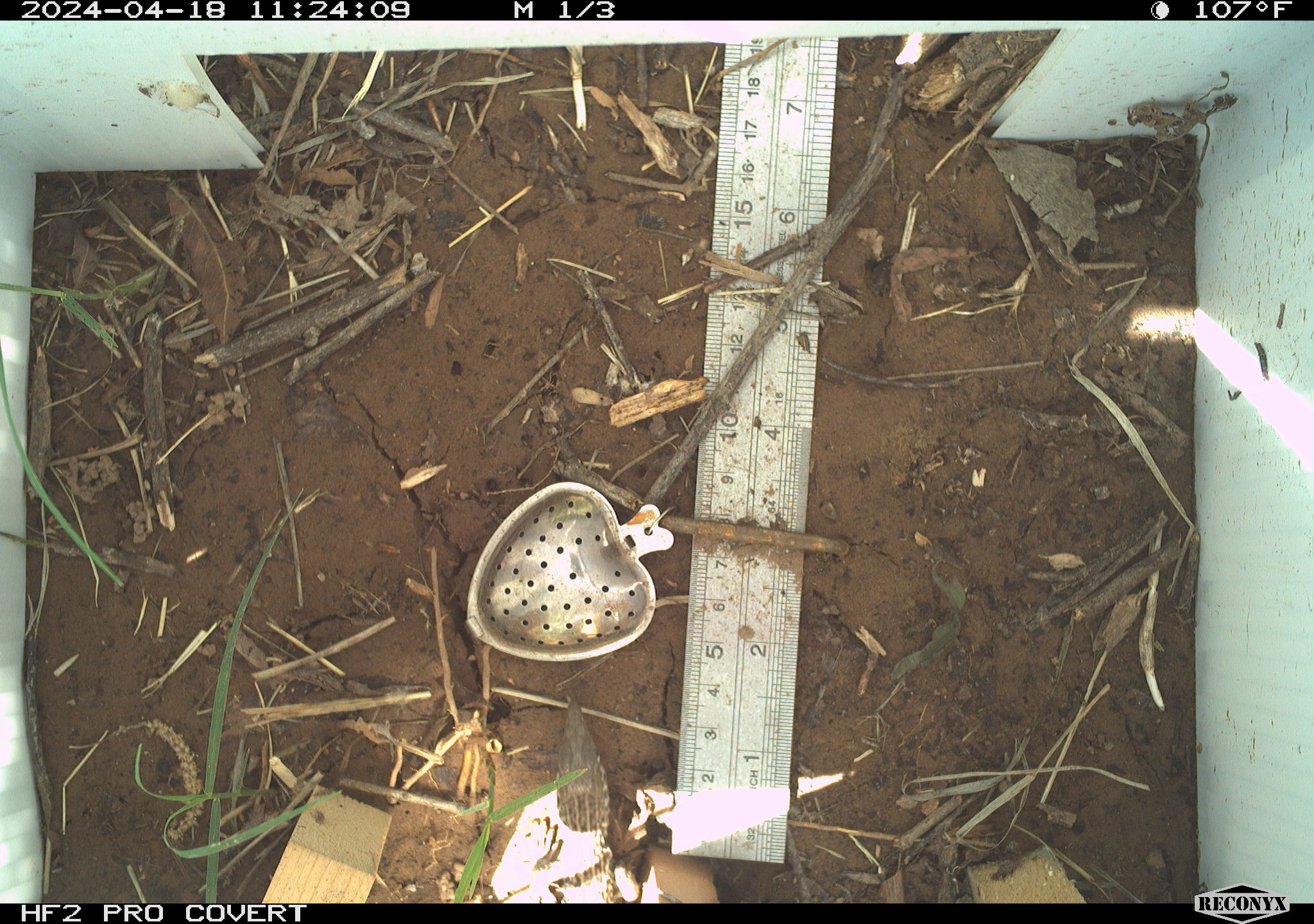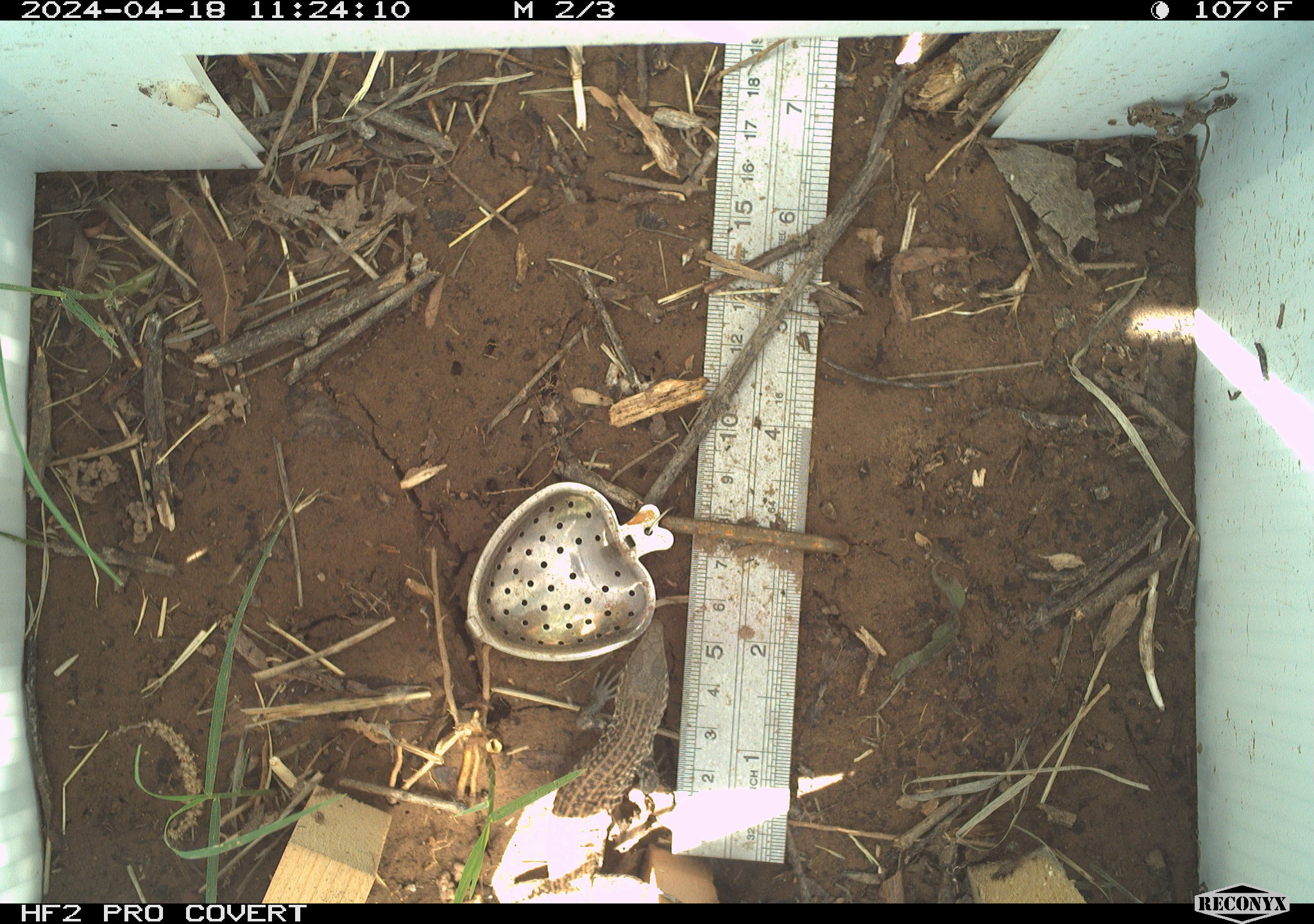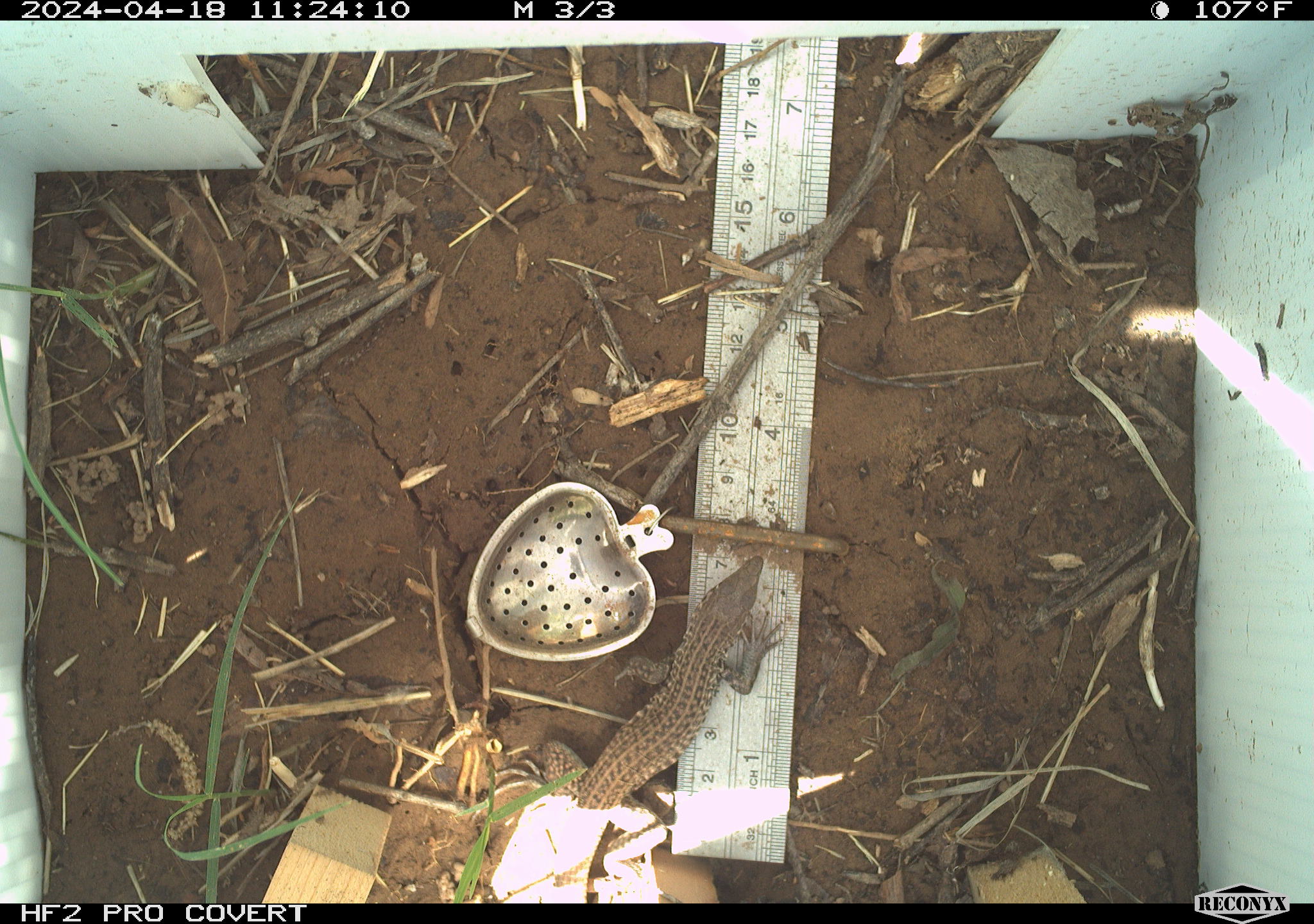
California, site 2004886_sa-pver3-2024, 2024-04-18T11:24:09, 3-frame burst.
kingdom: Animalia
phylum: Chordata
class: Reptilia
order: Squamata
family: Teiidae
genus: Aspidoscelis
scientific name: Aspidoscelis tigris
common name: western whiptail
Western whiptail (Aspidoscelis tigris).